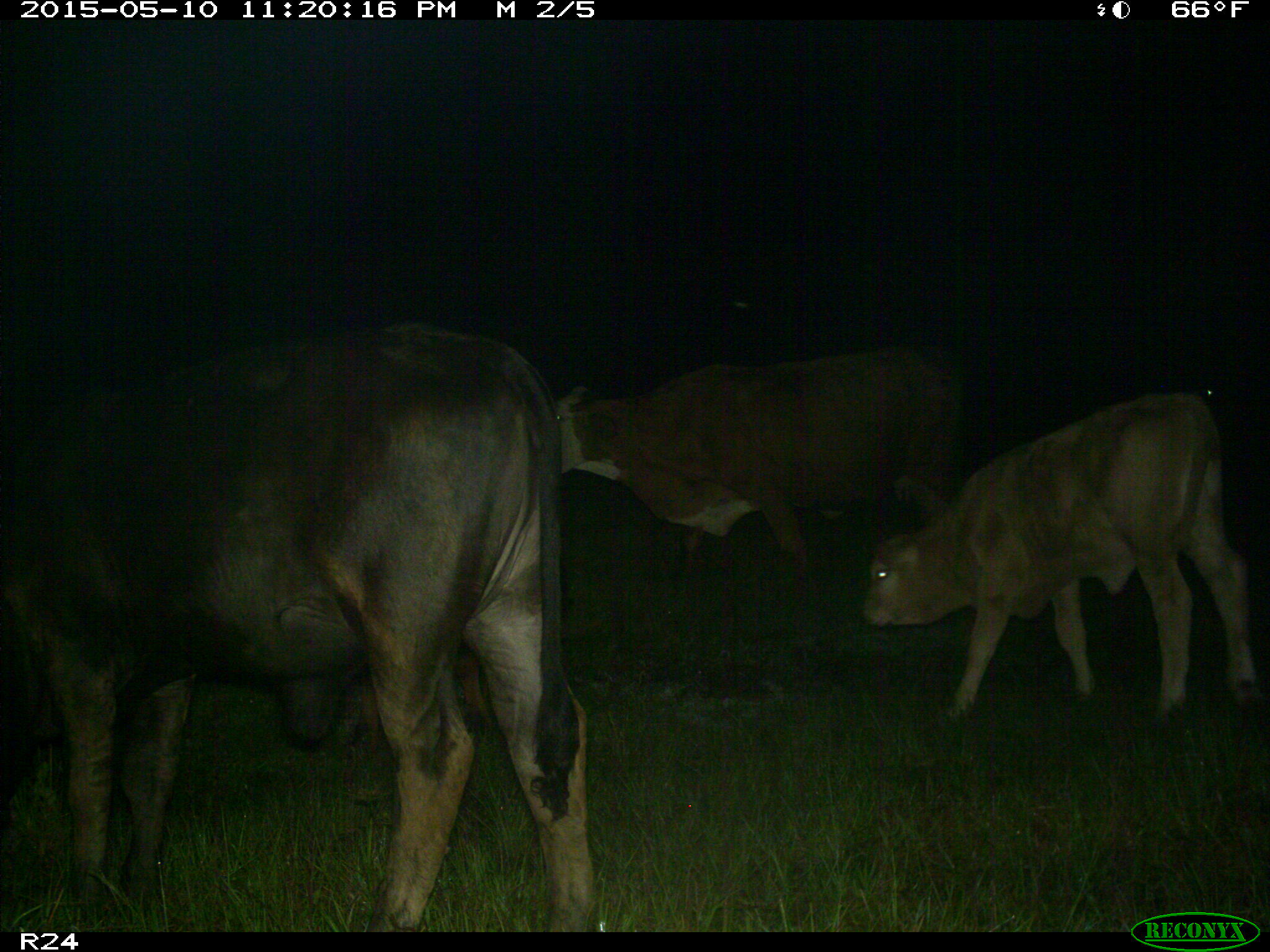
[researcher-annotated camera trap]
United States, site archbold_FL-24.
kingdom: Animalia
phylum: Chordata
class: Mammalia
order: Artiodactyla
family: Bovidae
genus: Bos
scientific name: Bos taurus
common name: domestic cow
Bos taurus (domestic cow).